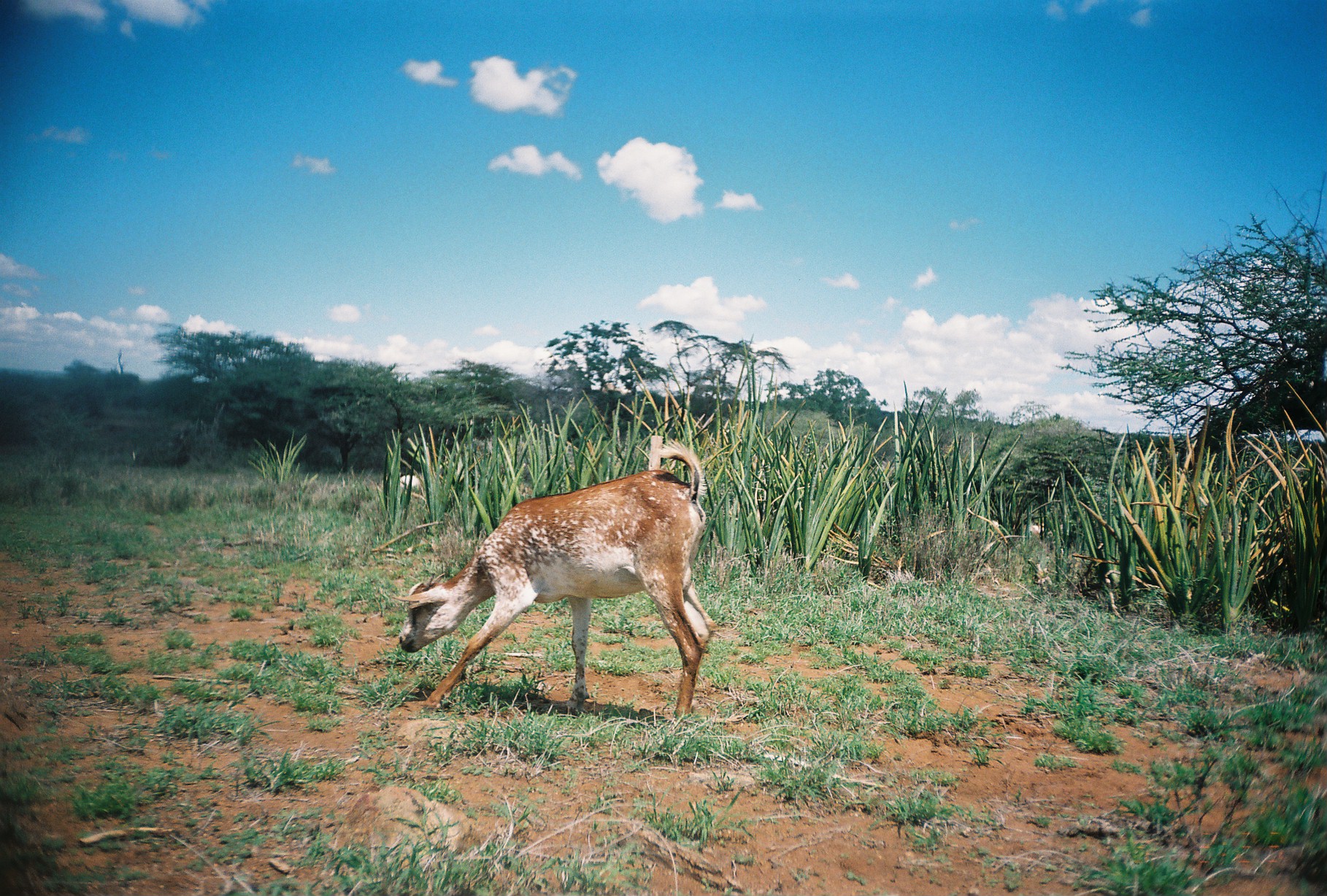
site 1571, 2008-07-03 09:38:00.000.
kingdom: Animalia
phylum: Chordata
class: Mammalia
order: Artiodactyla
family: Bovidae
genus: Capra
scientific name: Capra aegagrus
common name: wild goat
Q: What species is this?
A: Capra aegagrus (wild goat).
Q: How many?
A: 2.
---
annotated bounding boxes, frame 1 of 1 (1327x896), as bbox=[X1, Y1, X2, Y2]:
capra aegagrus: bbox=[390, 437, 717, 723]; bbox=[1013, 520, 1062, 544]; bbox=[396, 475, 423, 502]